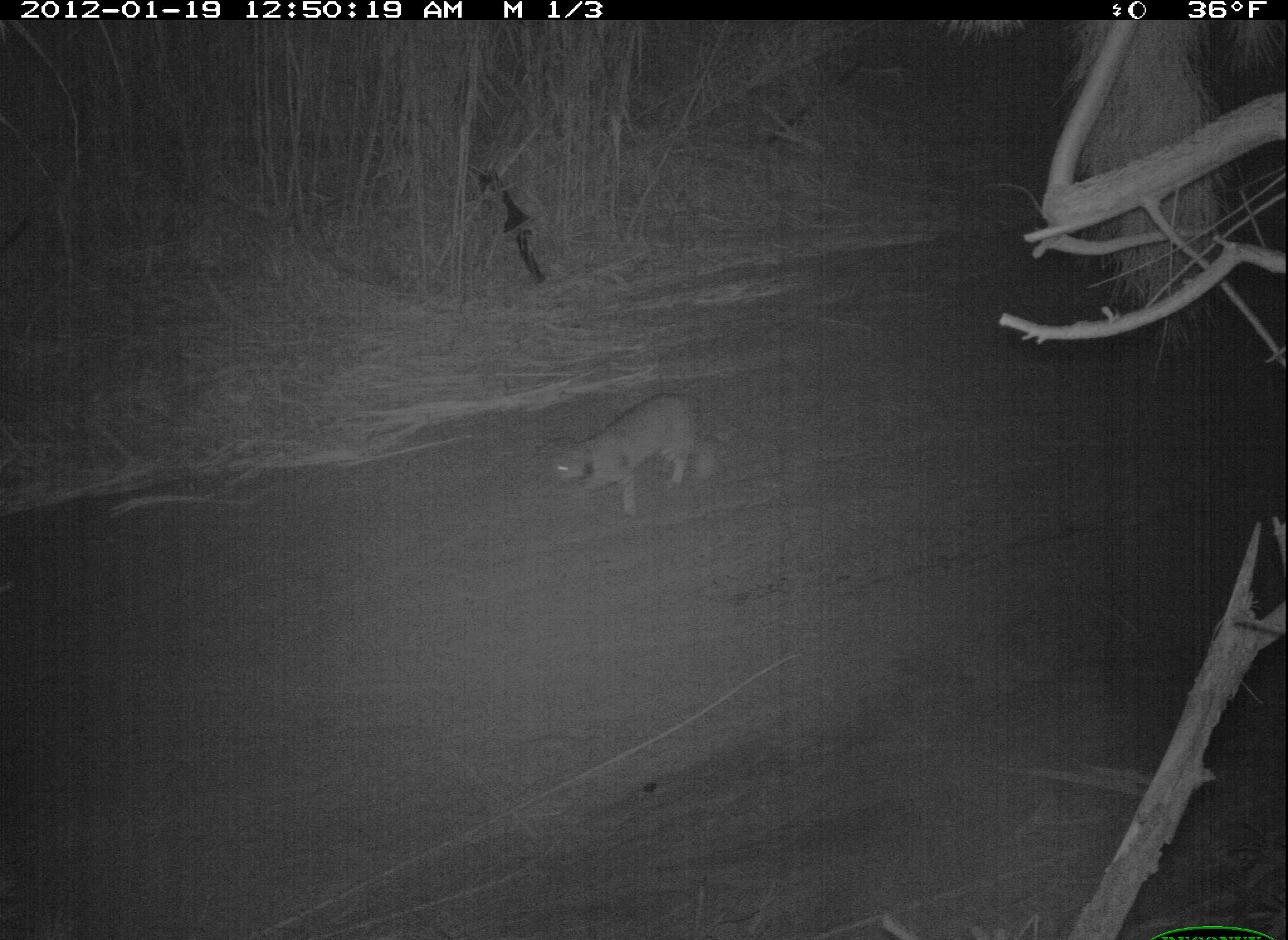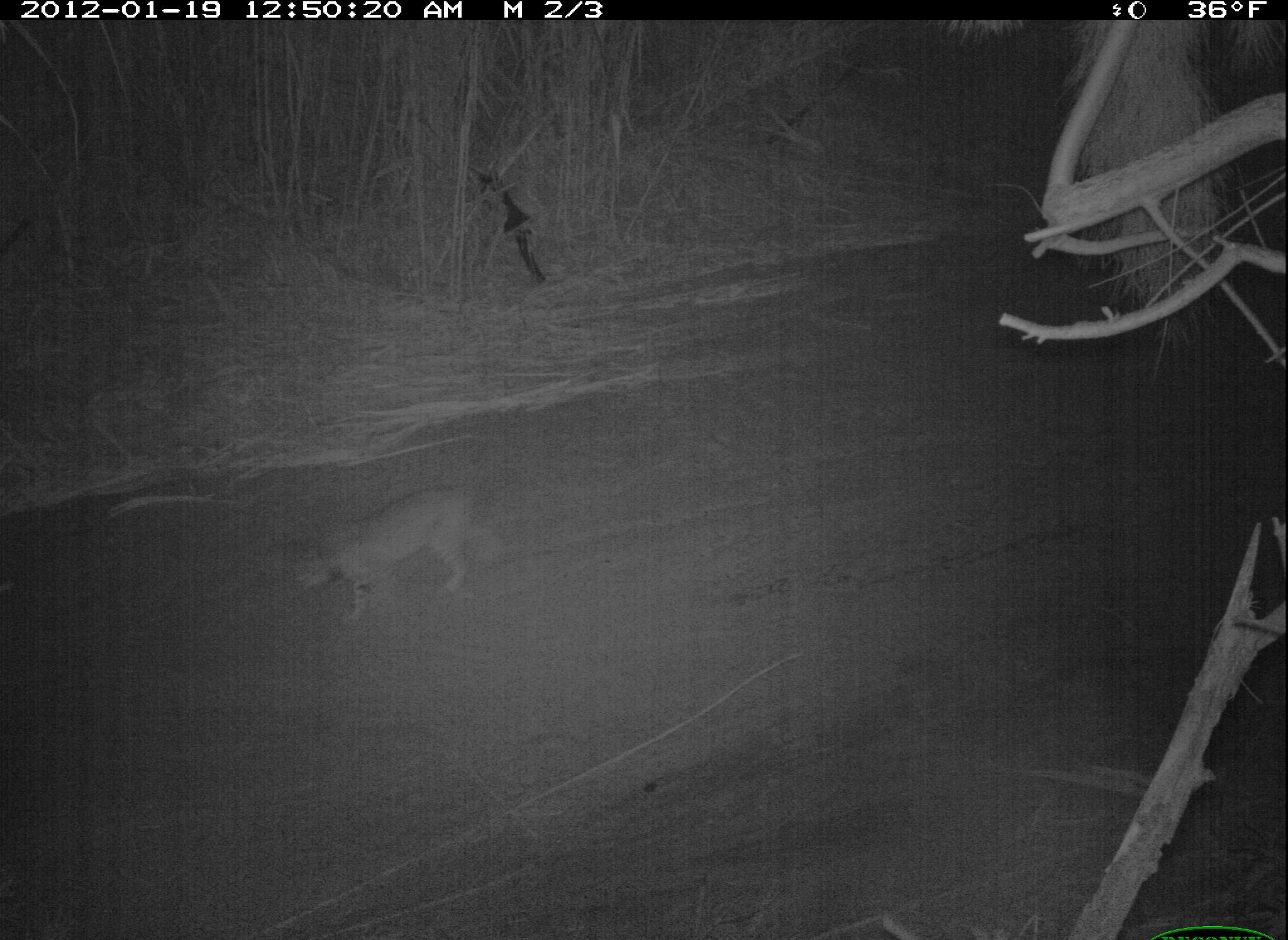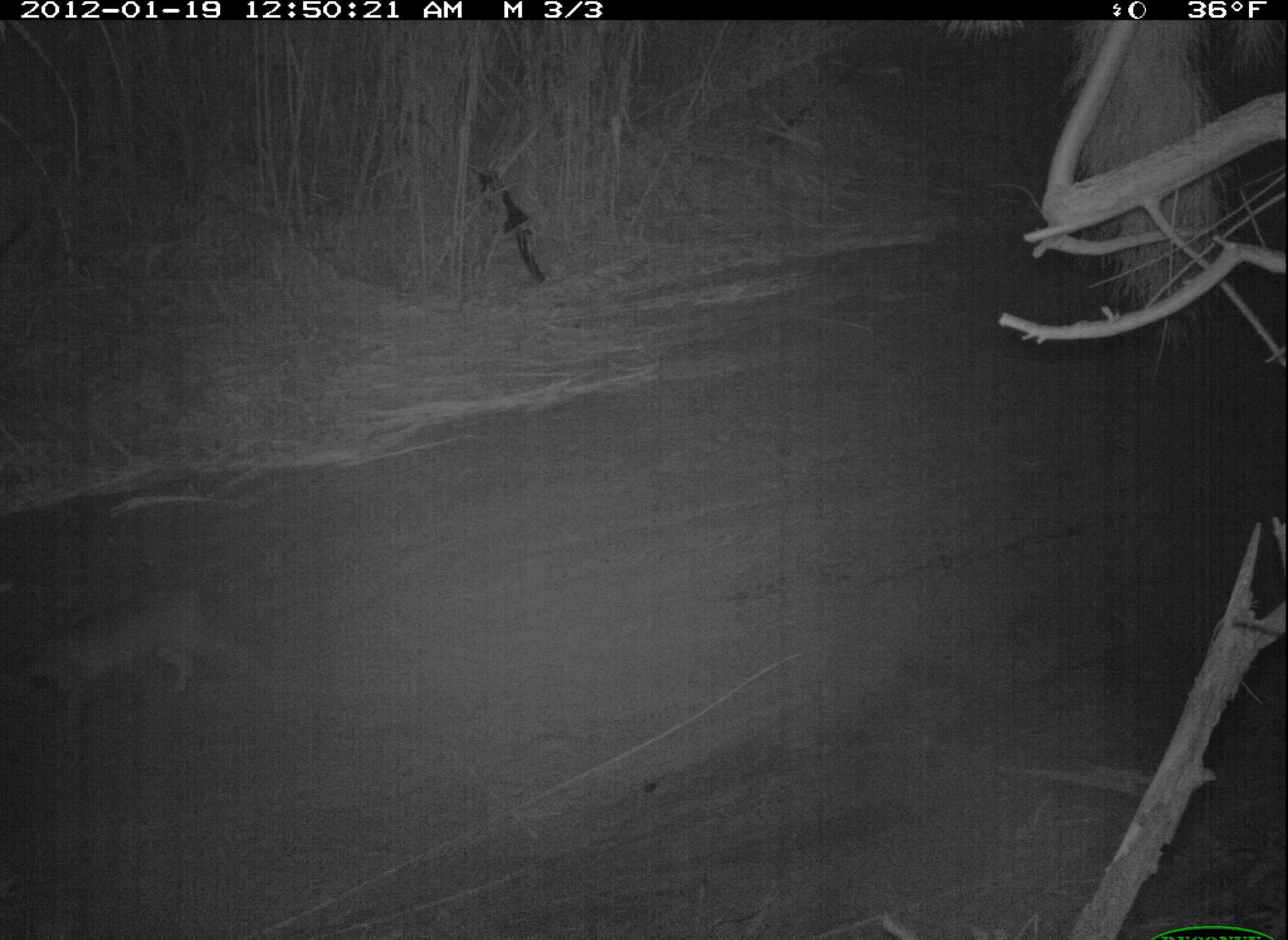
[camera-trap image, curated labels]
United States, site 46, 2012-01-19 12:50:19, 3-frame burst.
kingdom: Animalia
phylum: Chordata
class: Mammalia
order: Carnivora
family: Felidae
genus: Lynx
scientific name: Lynx rufus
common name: bobcat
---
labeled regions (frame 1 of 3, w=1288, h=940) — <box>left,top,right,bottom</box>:
bobcat: <box>535,382,739,525</box>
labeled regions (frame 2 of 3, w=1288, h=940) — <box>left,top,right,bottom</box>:
bobcat: <box>274,467,496,638</box>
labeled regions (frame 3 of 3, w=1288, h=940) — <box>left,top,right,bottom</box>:
bobcat: <box>18,565,306,744</box>